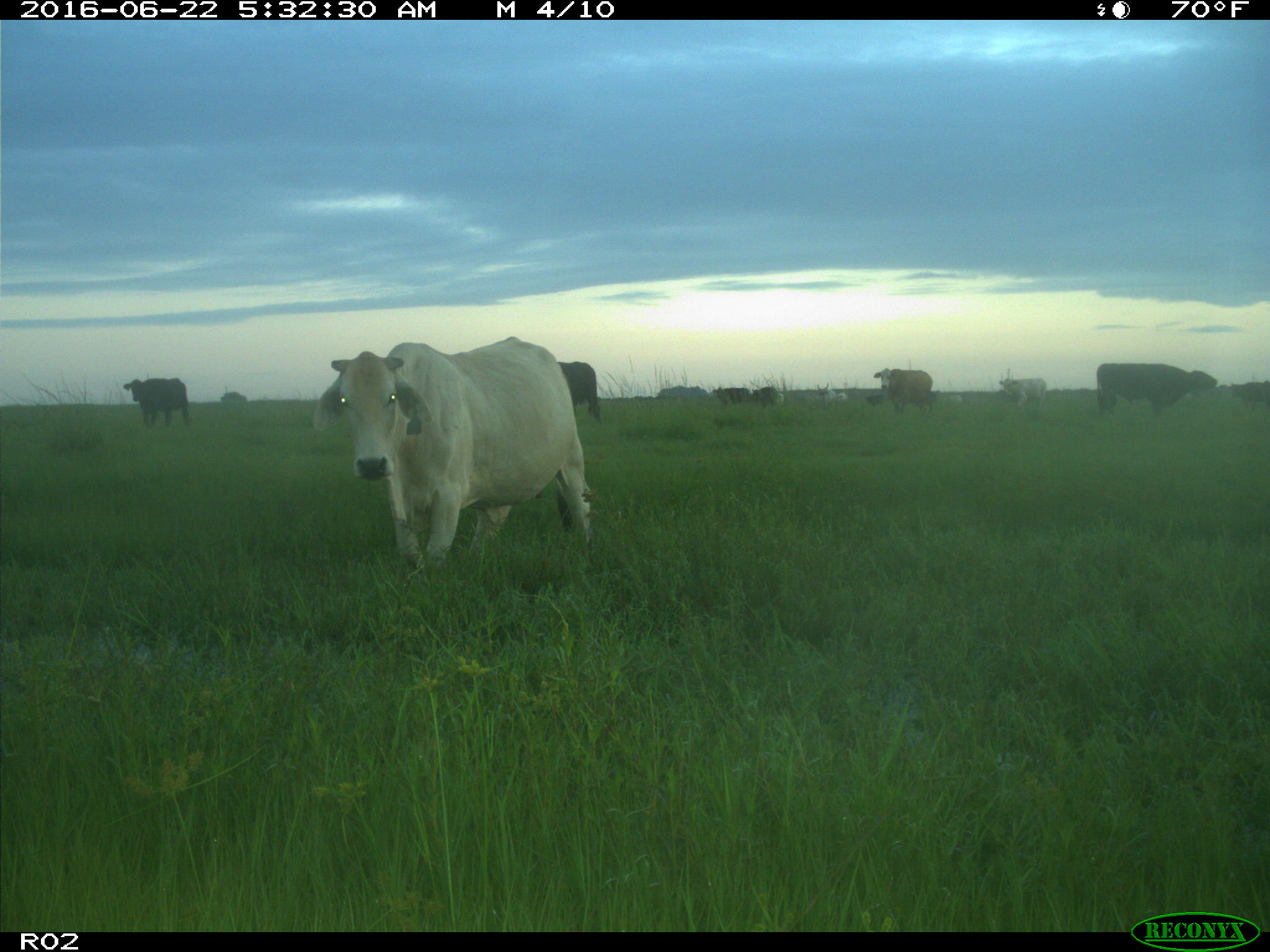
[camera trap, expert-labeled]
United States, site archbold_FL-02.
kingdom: Animalia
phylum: Chordata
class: Mammalia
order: Artiodactyla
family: Bovidae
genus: Bos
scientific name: Bos taurus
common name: domestic cow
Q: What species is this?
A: Bos taurus (domestic cow).